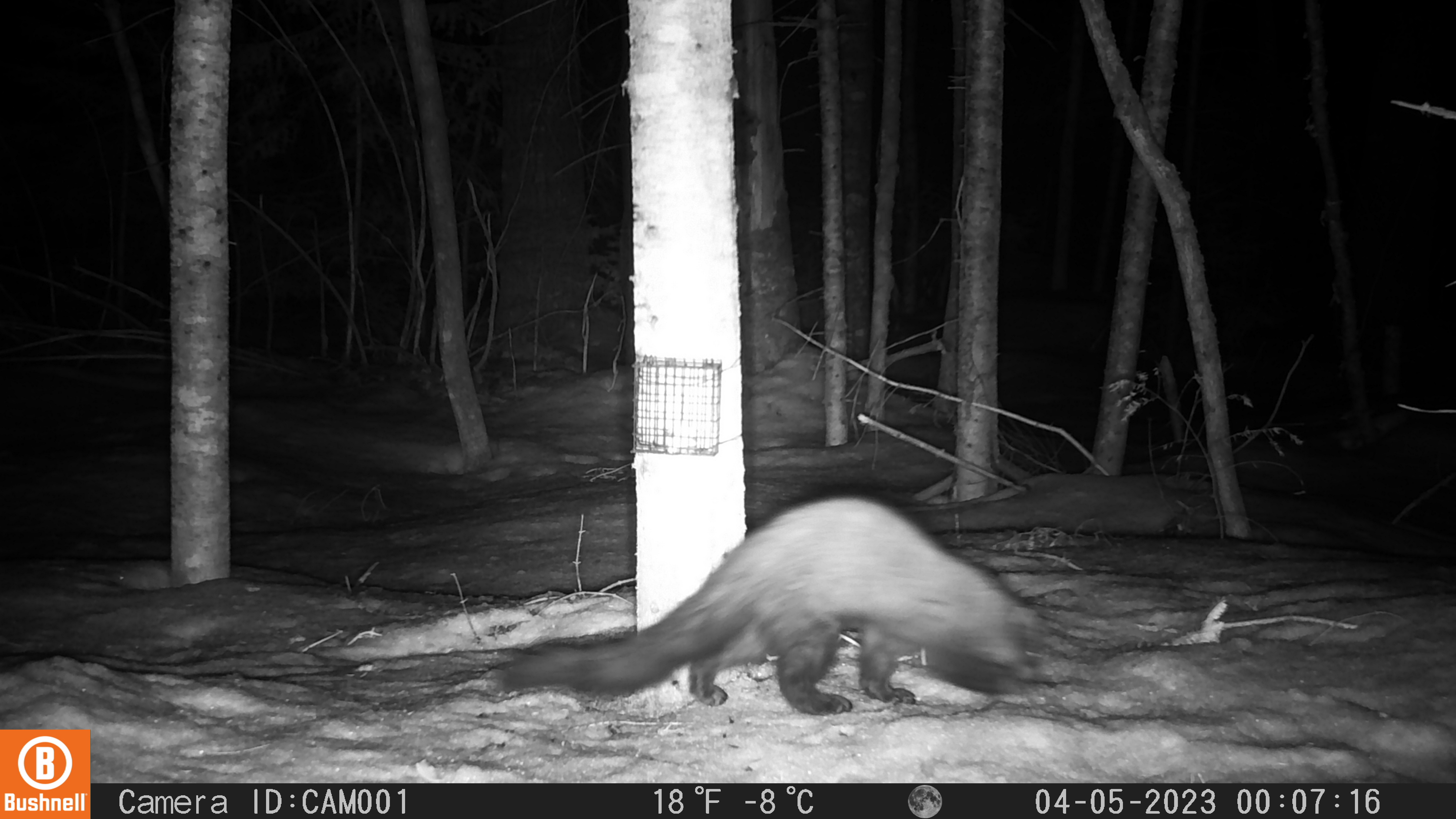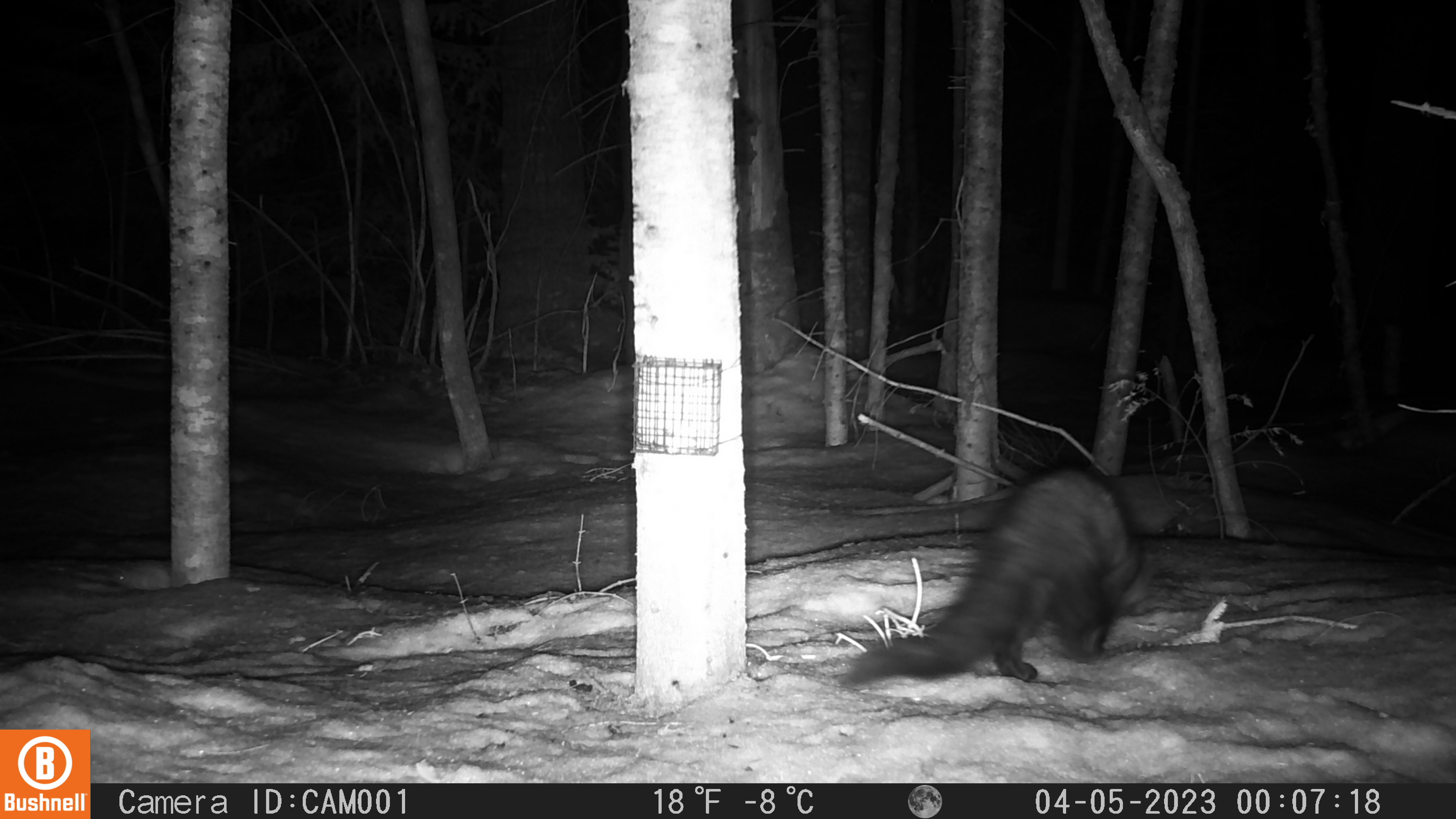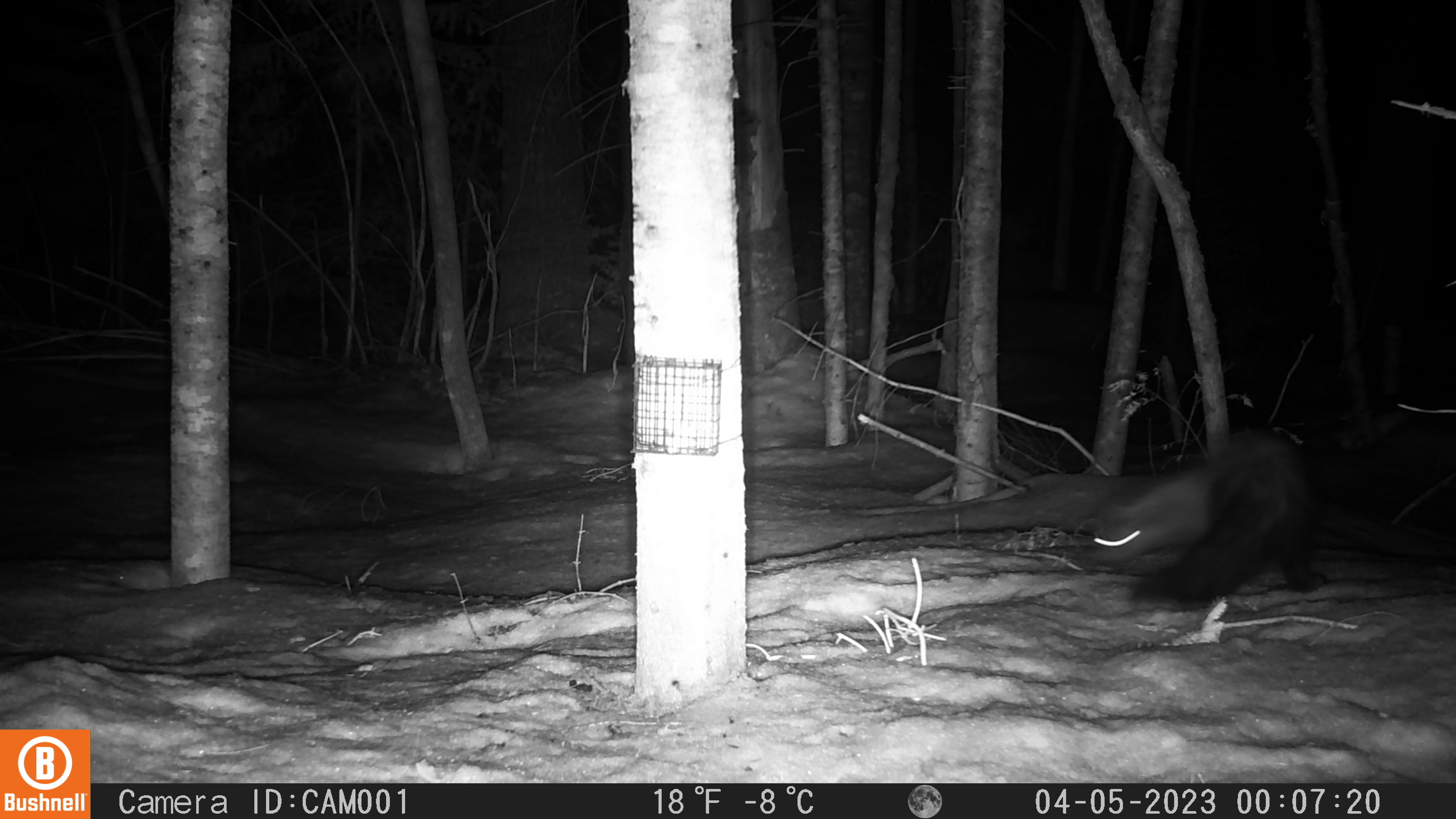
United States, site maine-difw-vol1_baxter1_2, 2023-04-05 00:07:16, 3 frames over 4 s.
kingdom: Animalia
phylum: Chordata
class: Mammalia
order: Carnivora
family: Mustelidae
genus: Pekania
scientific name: Pekania pennanti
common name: fisher